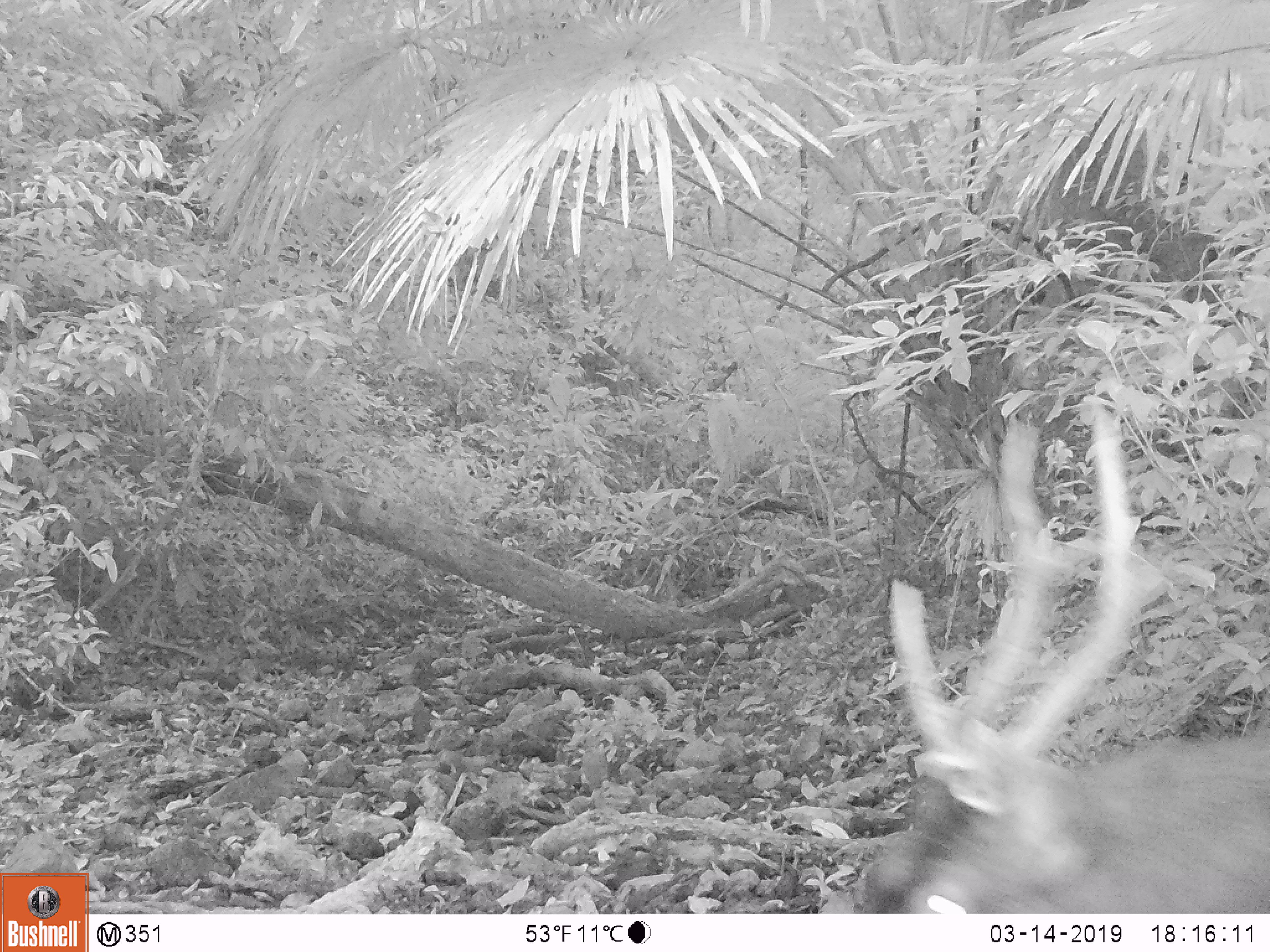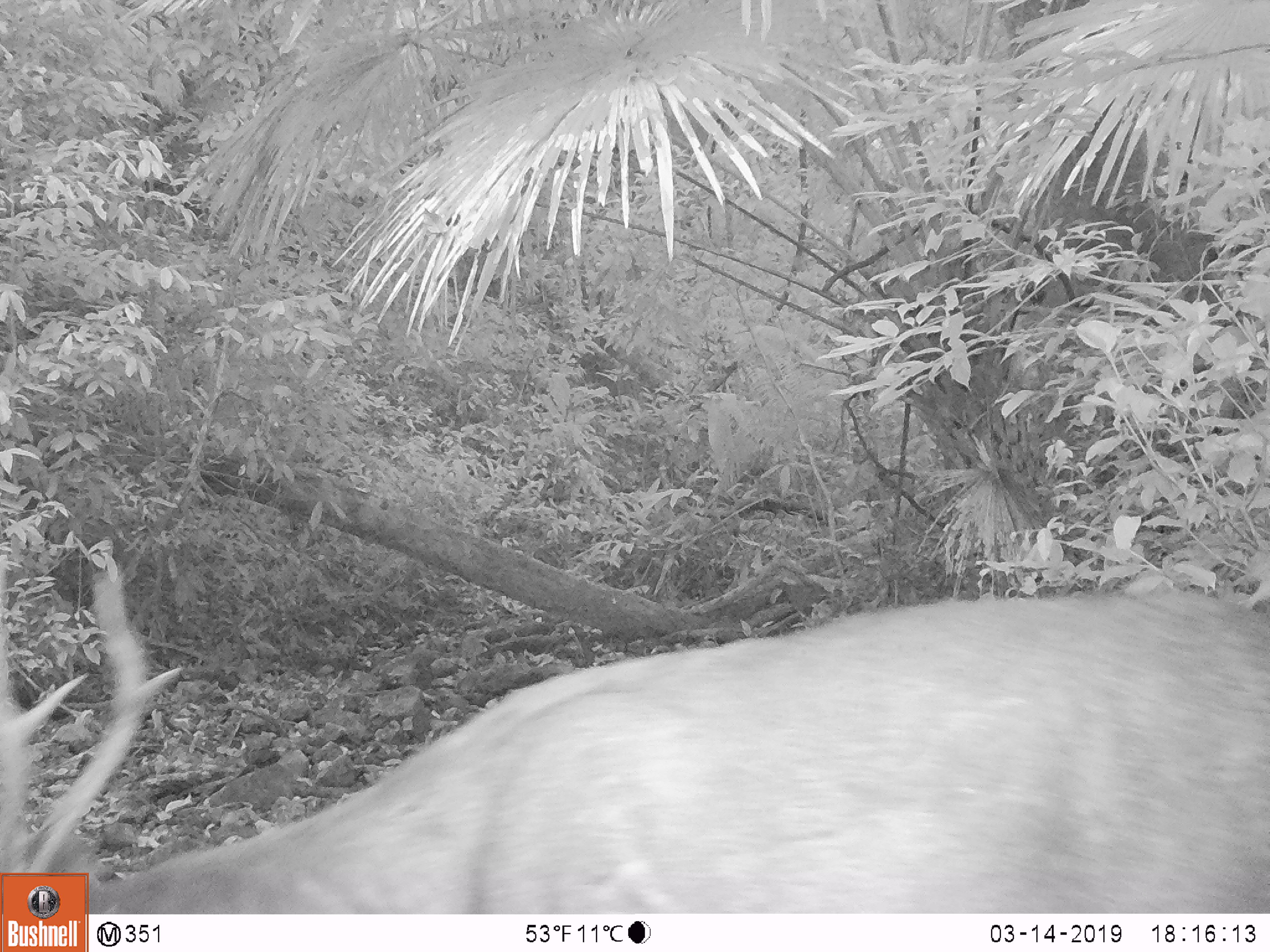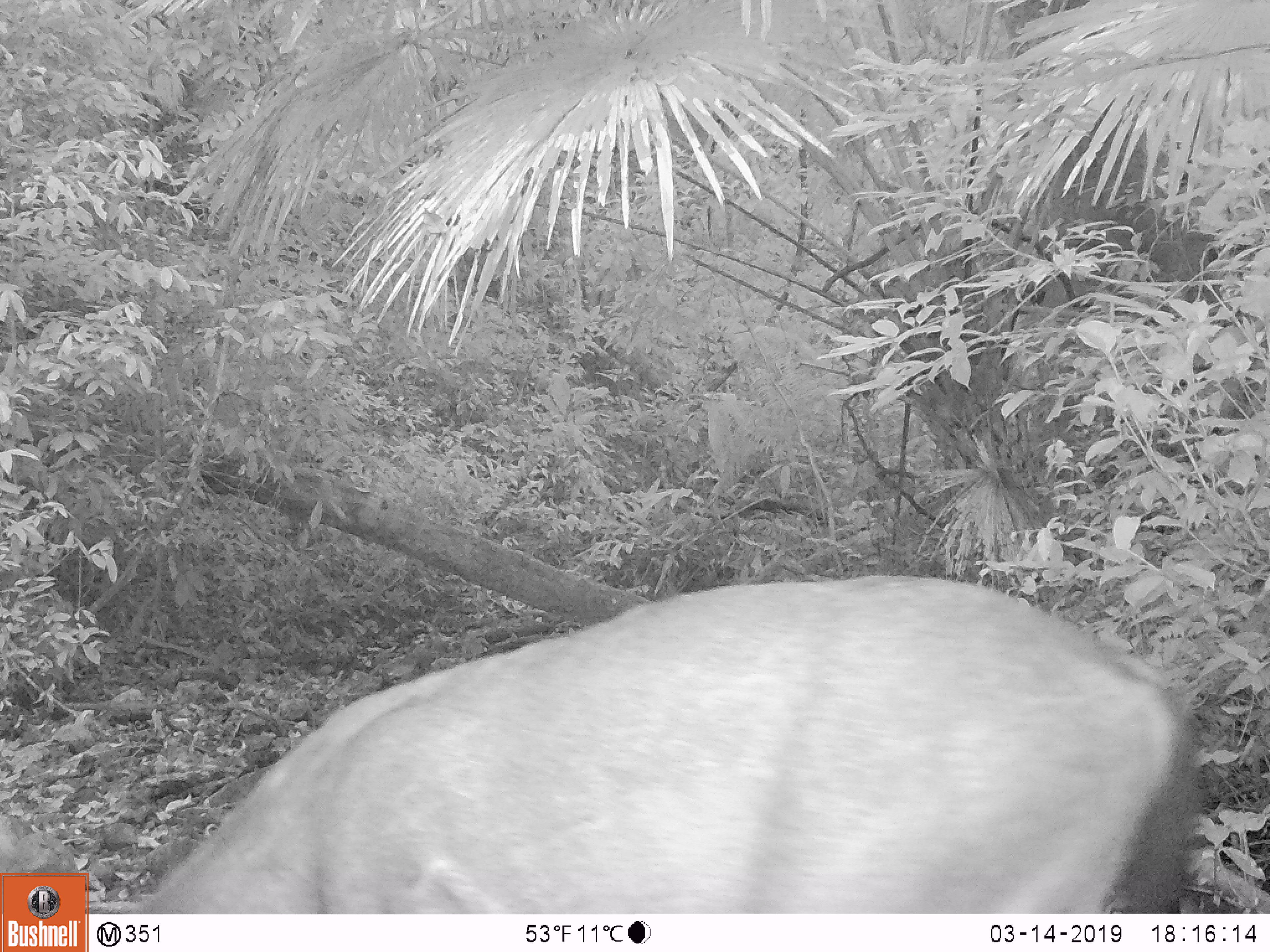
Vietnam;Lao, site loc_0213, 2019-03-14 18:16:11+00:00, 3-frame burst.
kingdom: Animalia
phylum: Chordata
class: Mammalia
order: Artiodactyla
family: Cervidae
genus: Rusa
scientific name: Rusa unicolor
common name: sambar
Sambar (Rusa unicolor). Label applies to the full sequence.